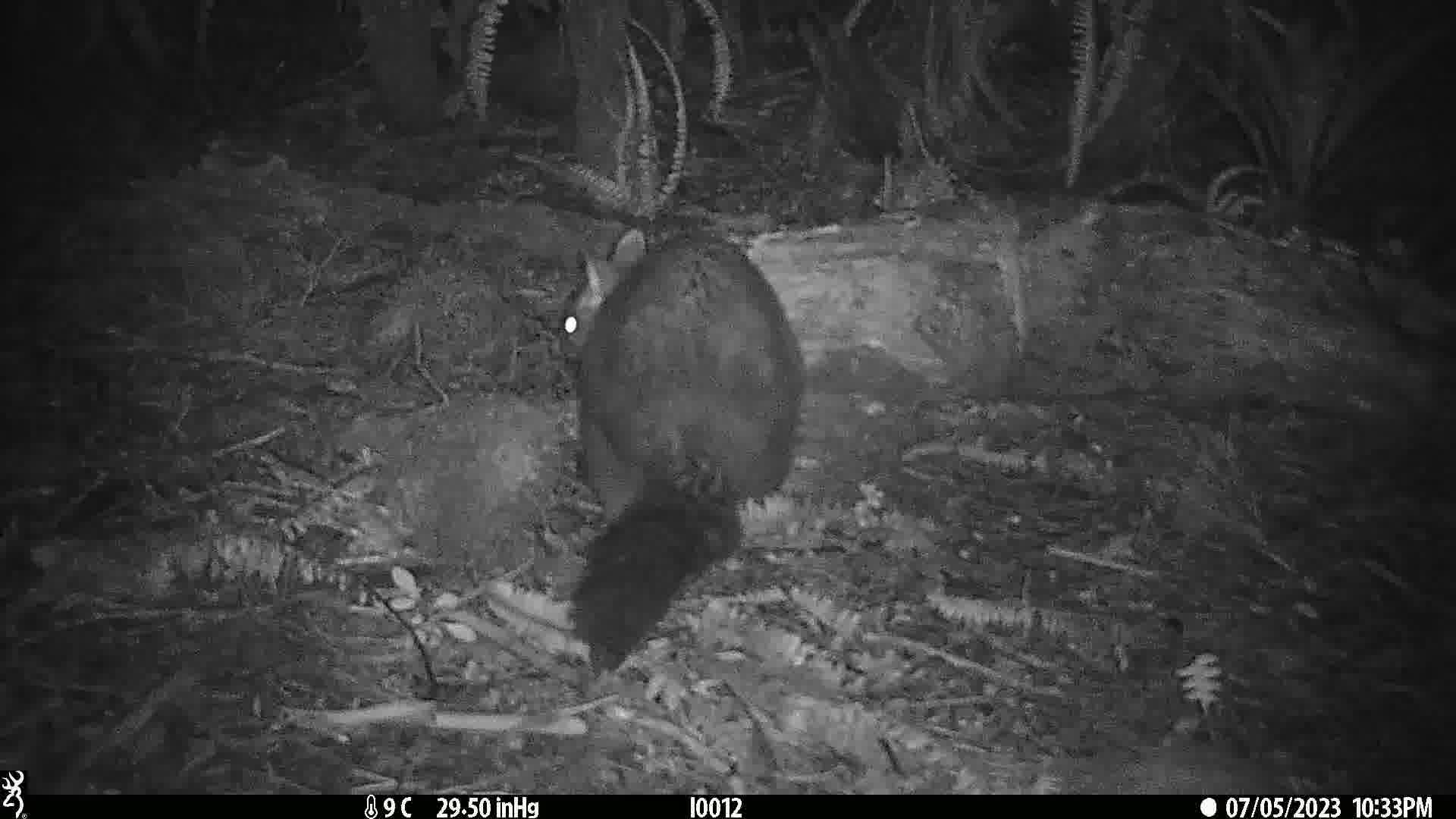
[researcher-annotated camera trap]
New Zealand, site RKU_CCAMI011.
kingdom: Animalia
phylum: Chordata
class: Mammalia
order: Diprotodontia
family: Phalangeridae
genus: Trichosurus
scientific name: Trichosurus vulpecula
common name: common brushtail possum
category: possum